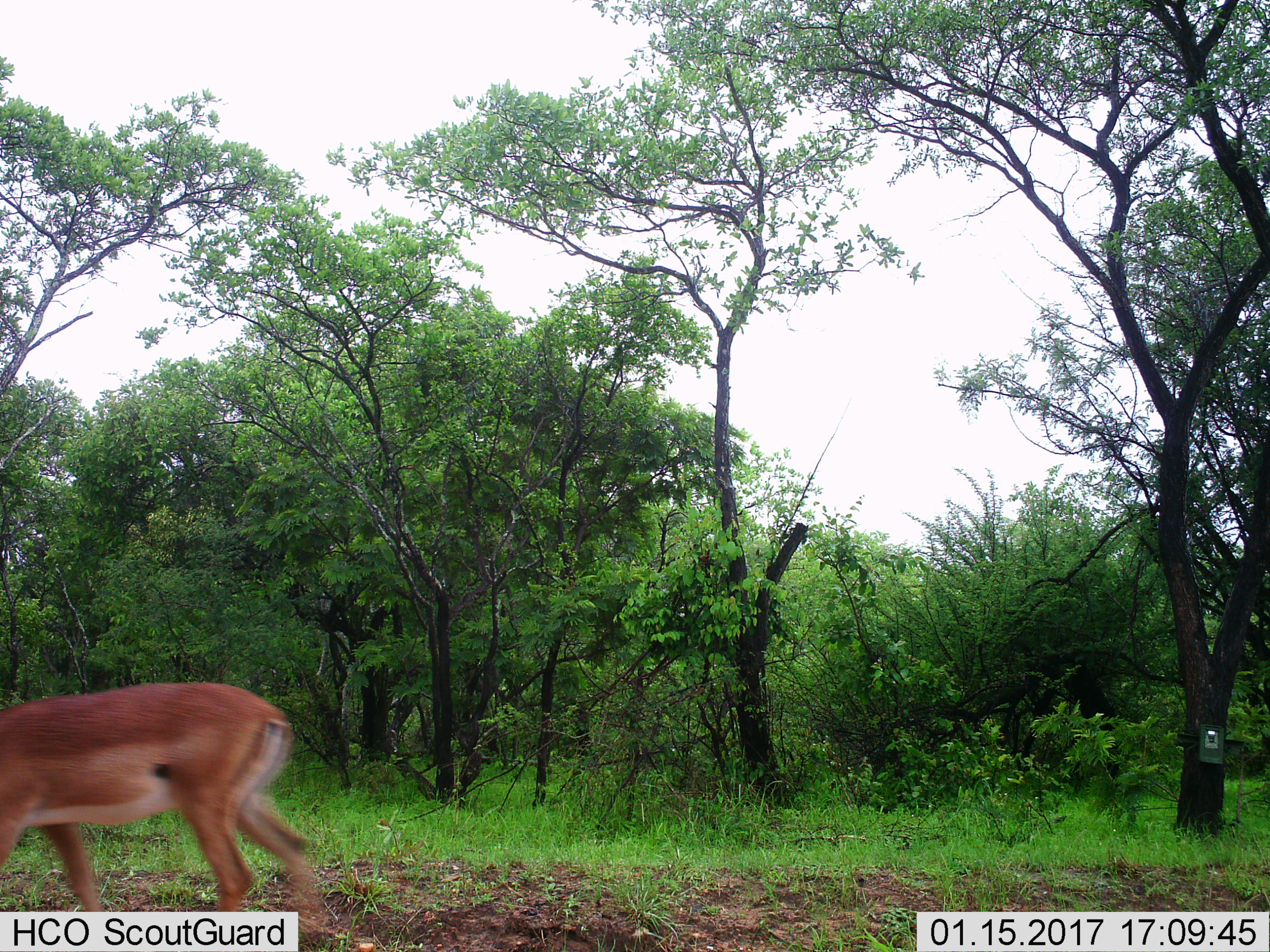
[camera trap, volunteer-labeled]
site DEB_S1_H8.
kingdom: Animalia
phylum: Chordata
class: Mammalia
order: Artiodactyla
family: Bovidae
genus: Aepyceros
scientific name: Aepyceros melampus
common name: impala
Impala (Aepyceros melampus), count 1. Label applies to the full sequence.